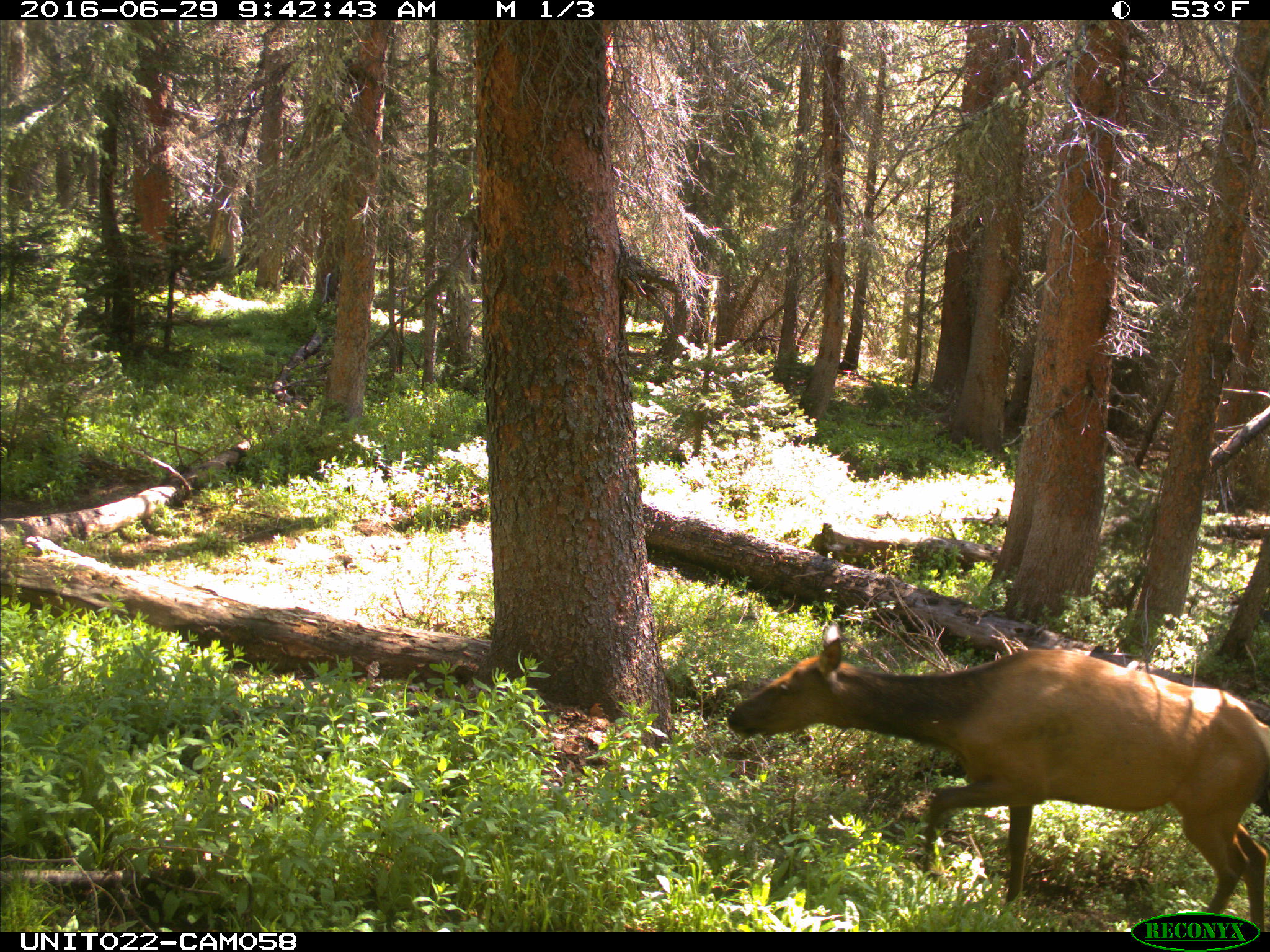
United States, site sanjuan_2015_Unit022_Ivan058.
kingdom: Animalia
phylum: Chordata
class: Mammalia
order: Artiodactyla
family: Cervidae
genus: Cervus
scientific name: Cervus elaphus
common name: red deer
Cervus elaphus (red deer).